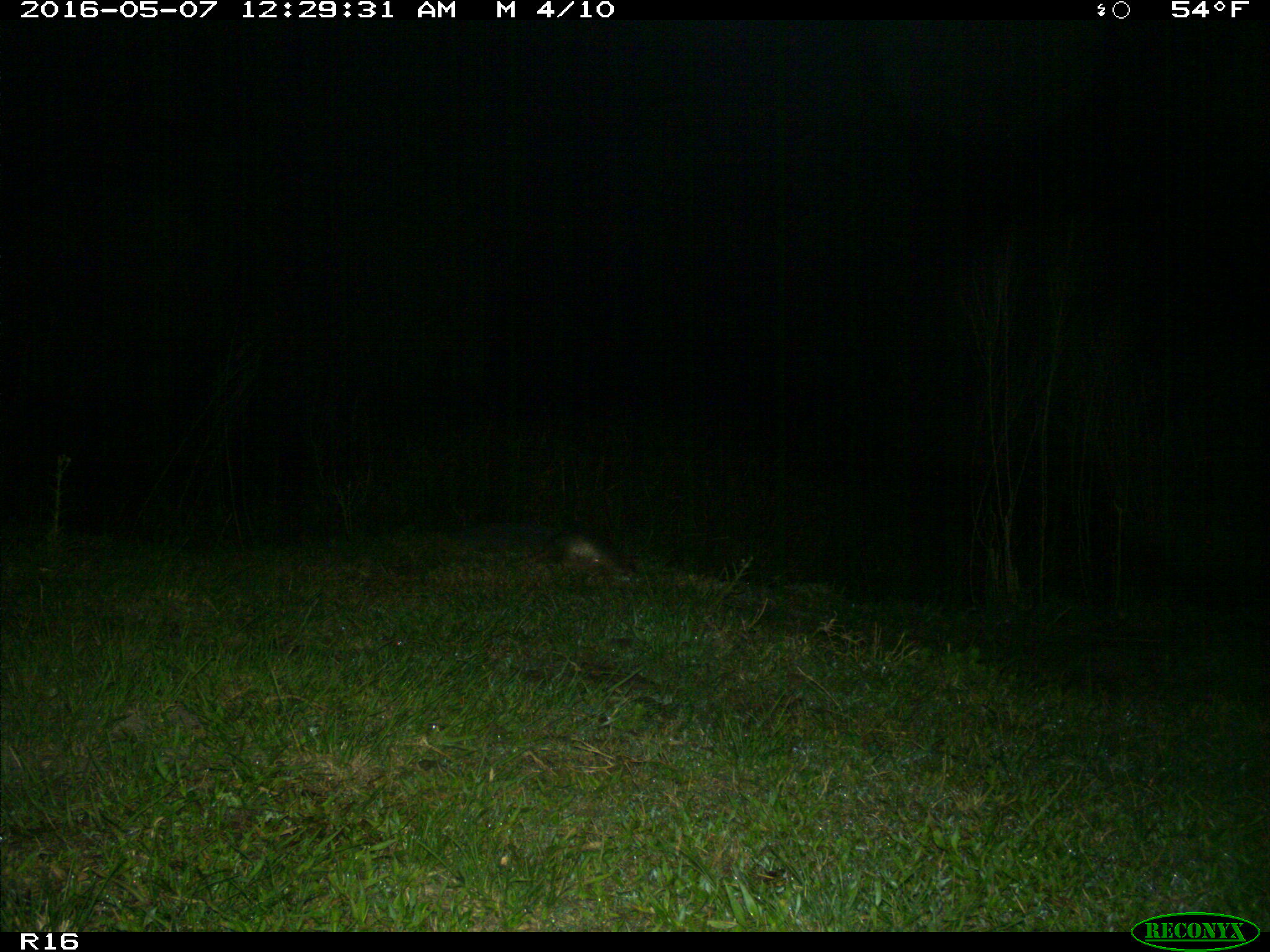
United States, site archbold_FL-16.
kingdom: Animalia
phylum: Chordata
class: Mammalia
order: Cingulata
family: Dasypodidae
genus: Dasypus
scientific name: Dasypus novemcinctus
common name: nine-banded armadillo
Dasypus novemcinctus (nine-banded armadillo).